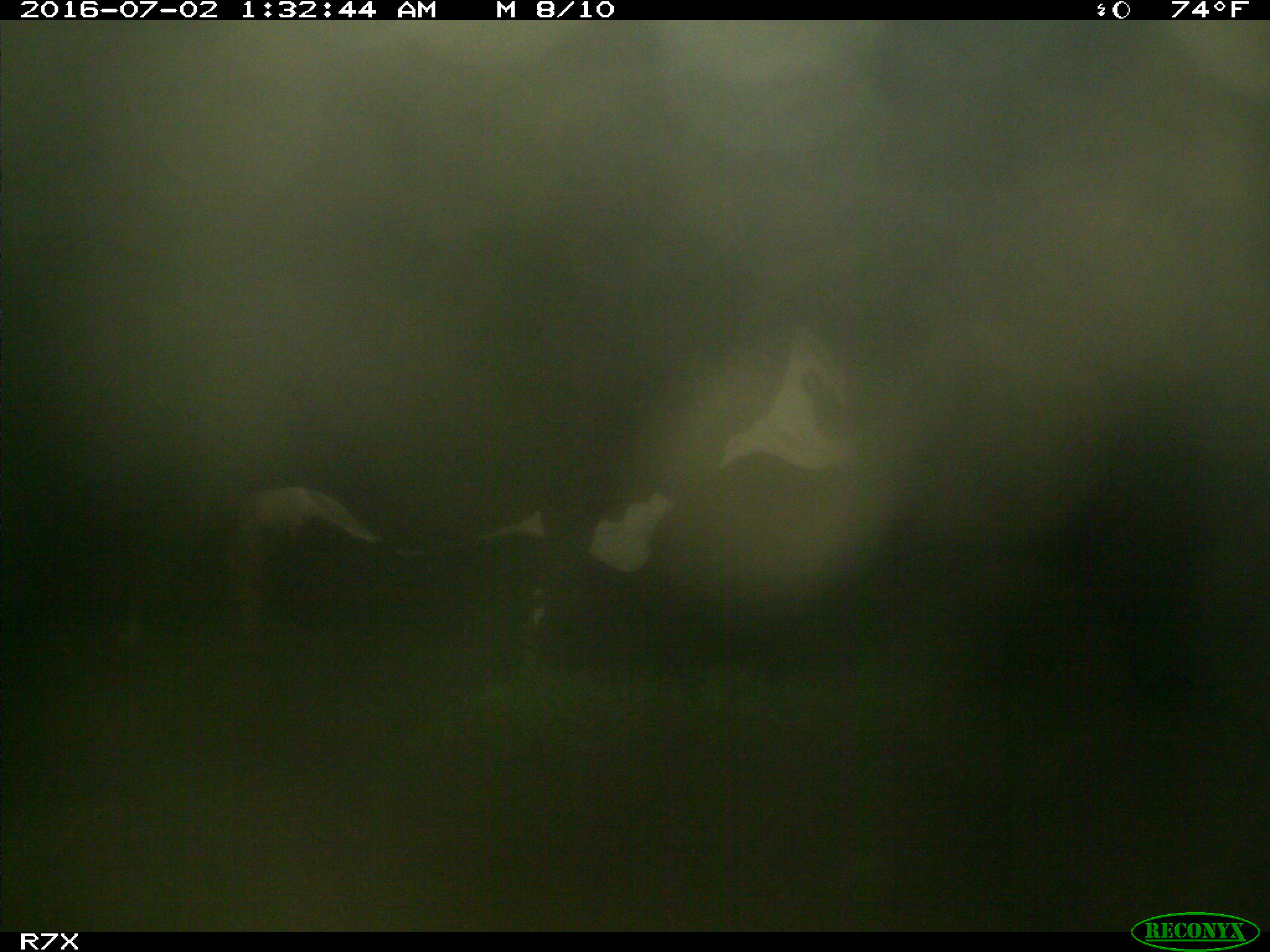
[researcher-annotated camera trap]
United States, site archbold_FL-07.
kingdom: Animalia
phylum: Chordata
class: Mammalia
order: Artiodactyla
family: Bovidae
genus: Bos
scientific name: Bos taurus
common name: domestic cow